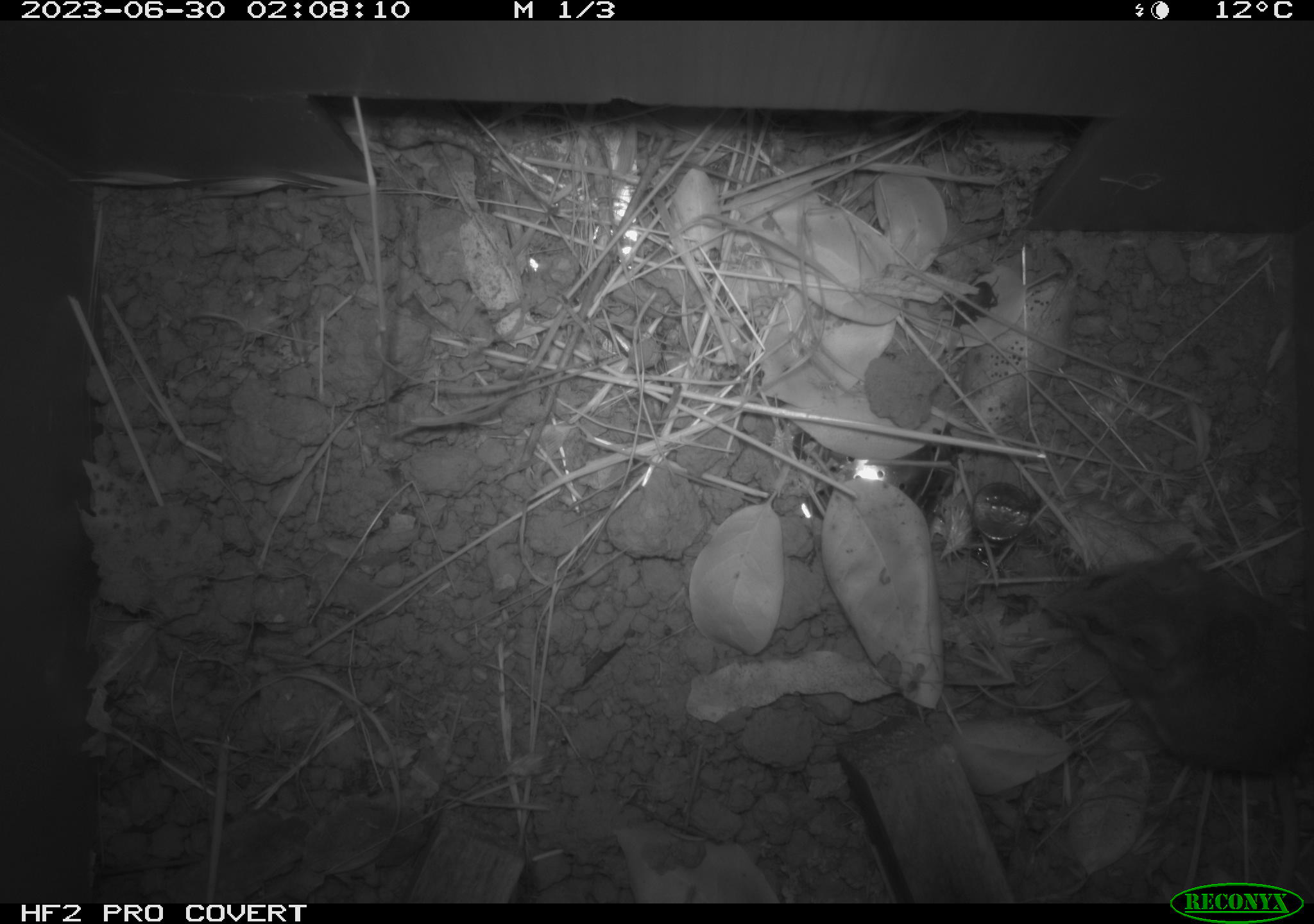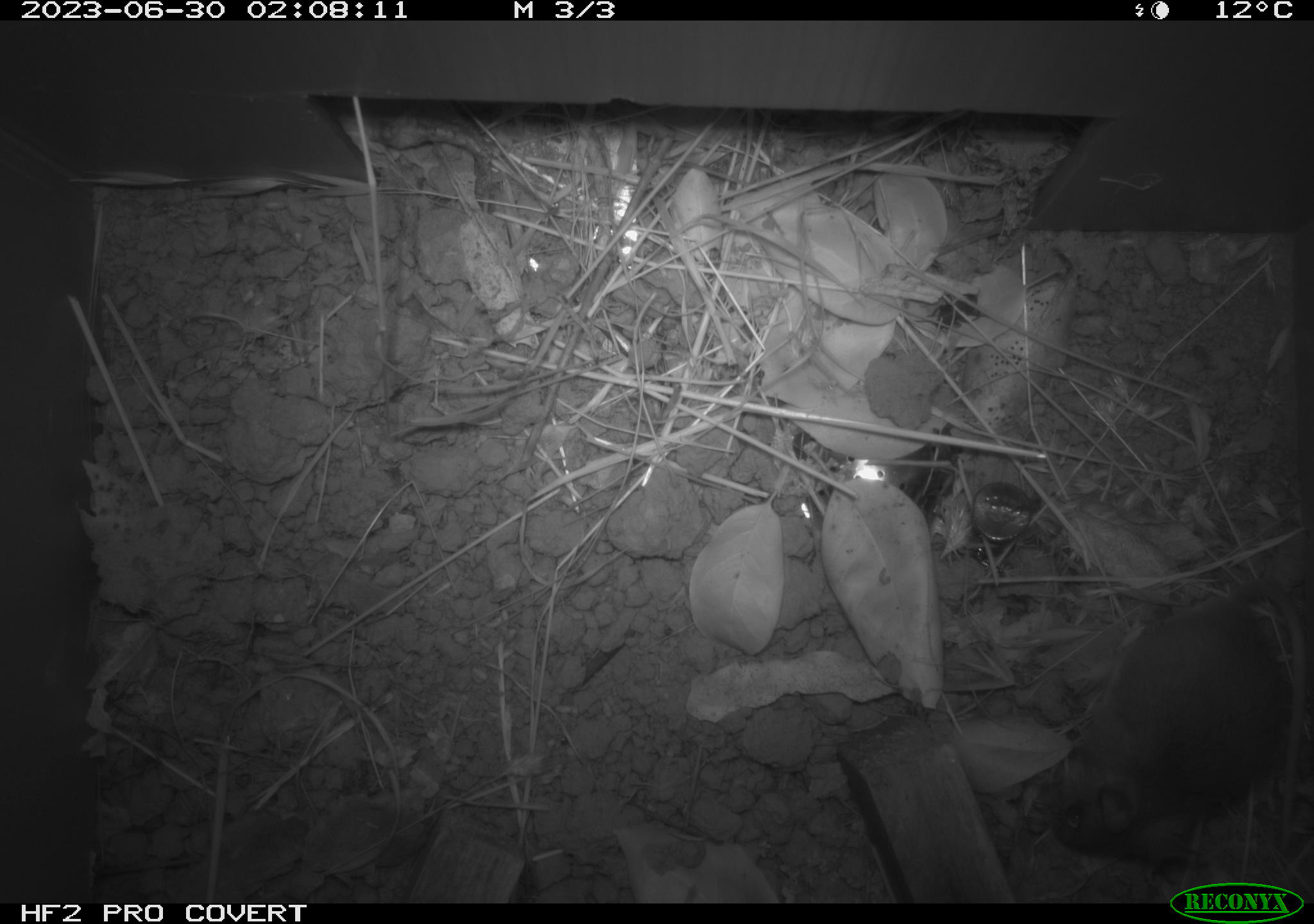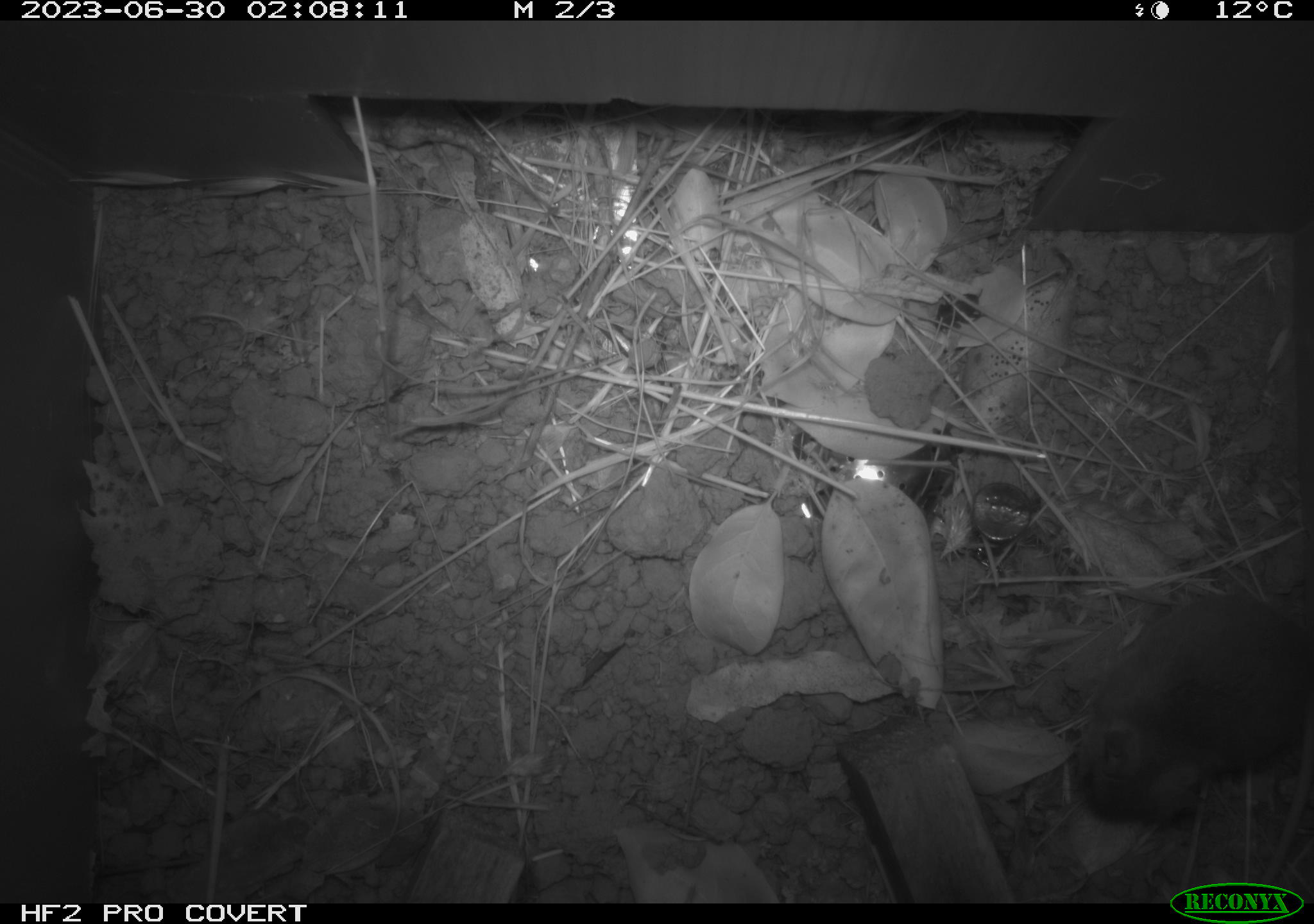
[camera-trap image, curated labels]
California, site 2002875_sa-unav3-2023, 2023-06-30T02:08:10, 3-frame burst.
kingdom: Animalia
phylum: Chordata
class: Mammalia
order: Rodentia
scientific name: Rodentia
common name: mouse species